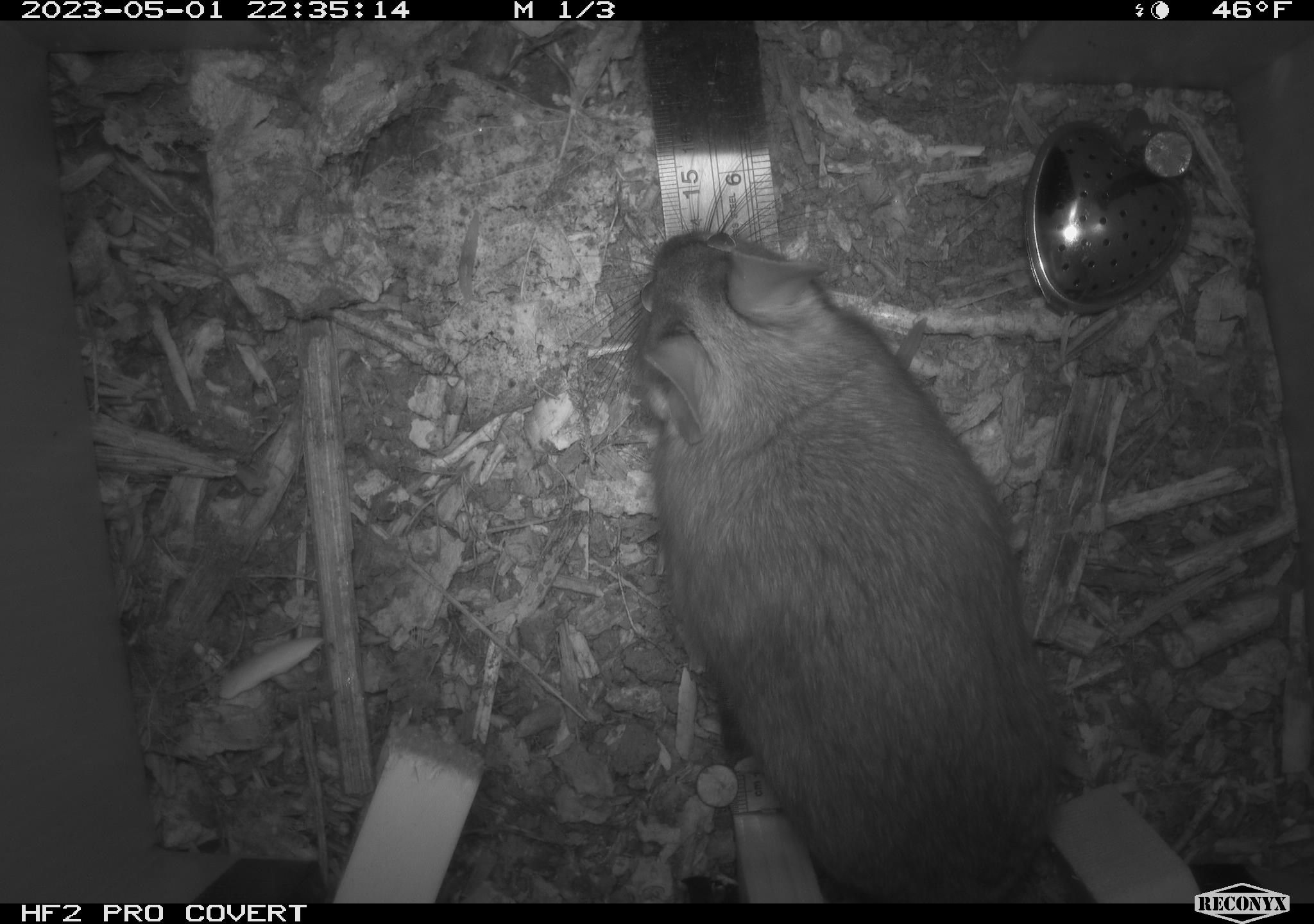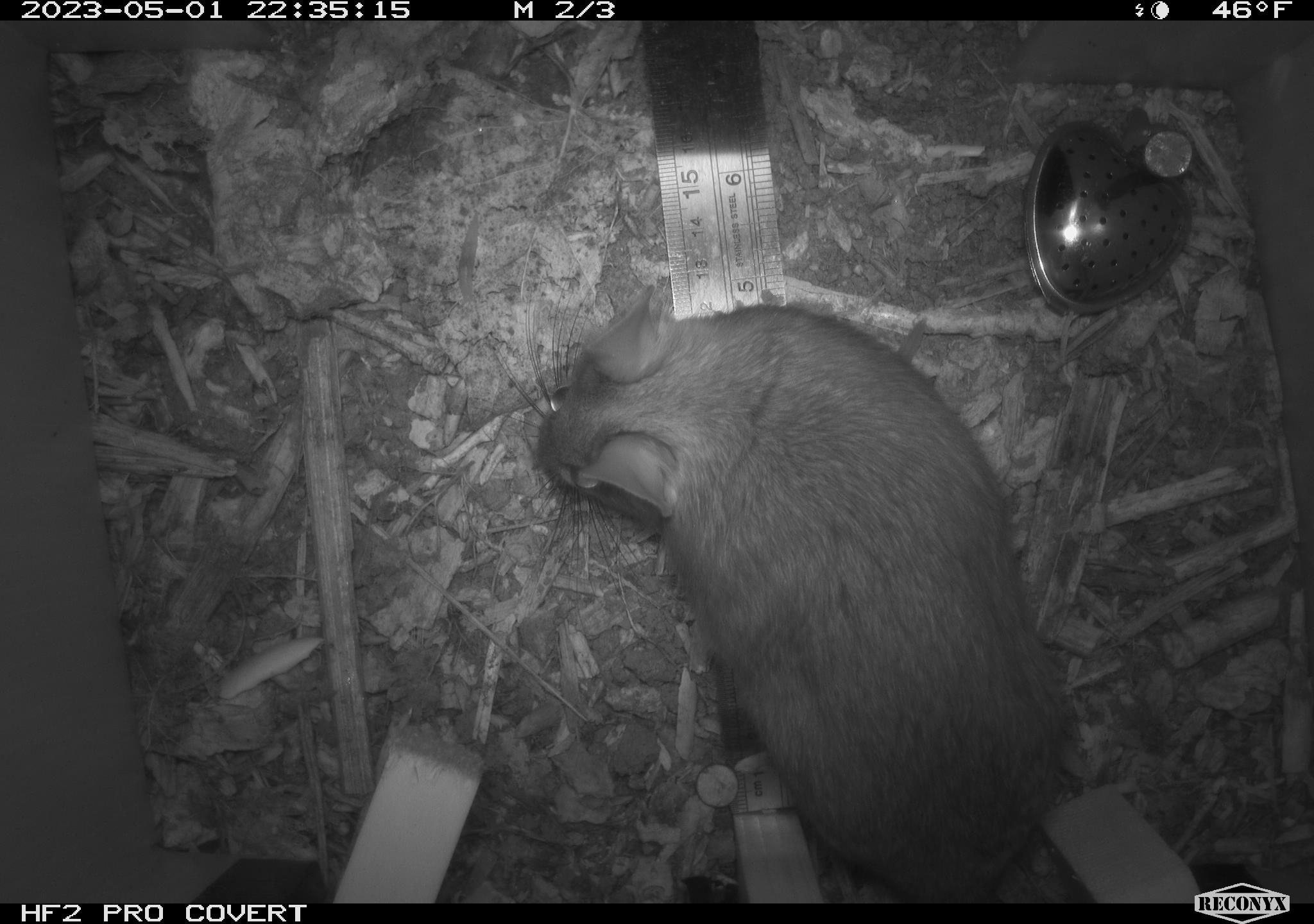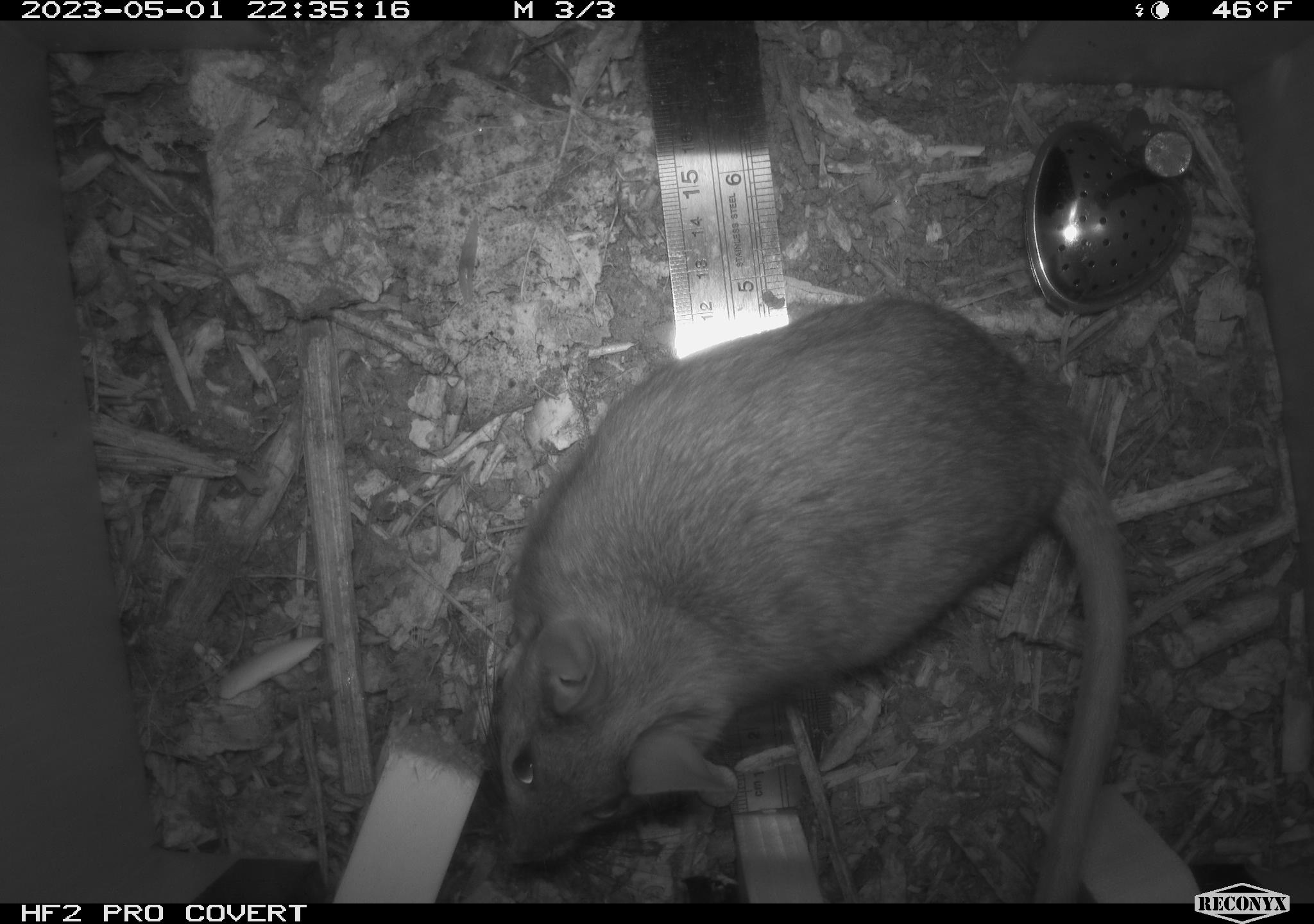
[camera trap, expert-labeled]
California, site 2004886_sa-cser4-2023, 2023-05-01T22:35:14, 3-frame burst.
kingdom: Animalia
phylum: Chordata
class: Mammalia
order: Rodentia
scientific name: Rodentia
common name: woodrat or rat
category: woodrat or rat species